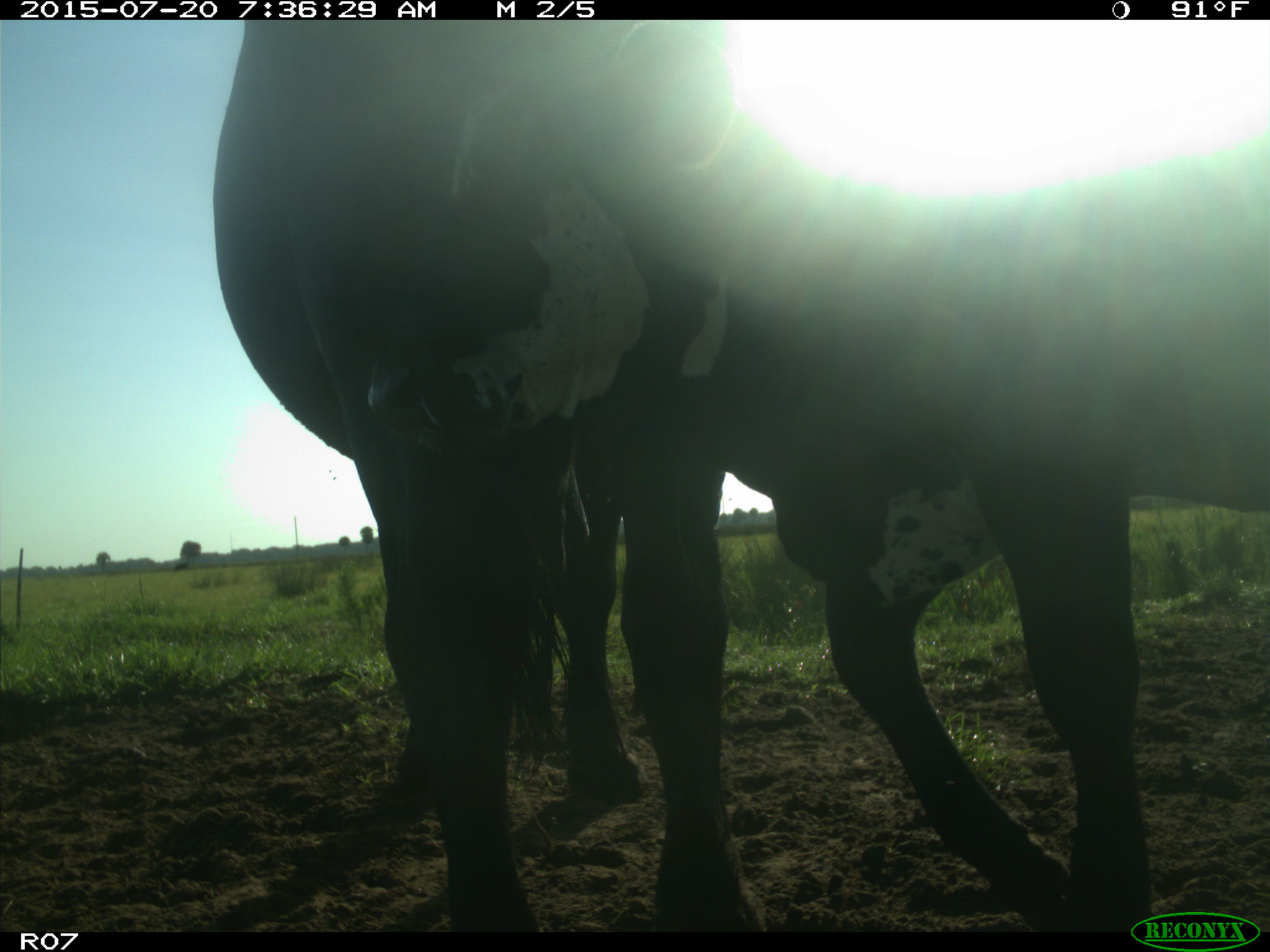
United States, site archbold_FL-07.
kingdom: Animalia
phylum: Chordata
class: Mammalia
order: Artiodactyla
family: Bovidae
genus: Bos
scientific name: Bos taurus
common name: domestic cow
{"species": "Bos taurus (domestic cow)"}